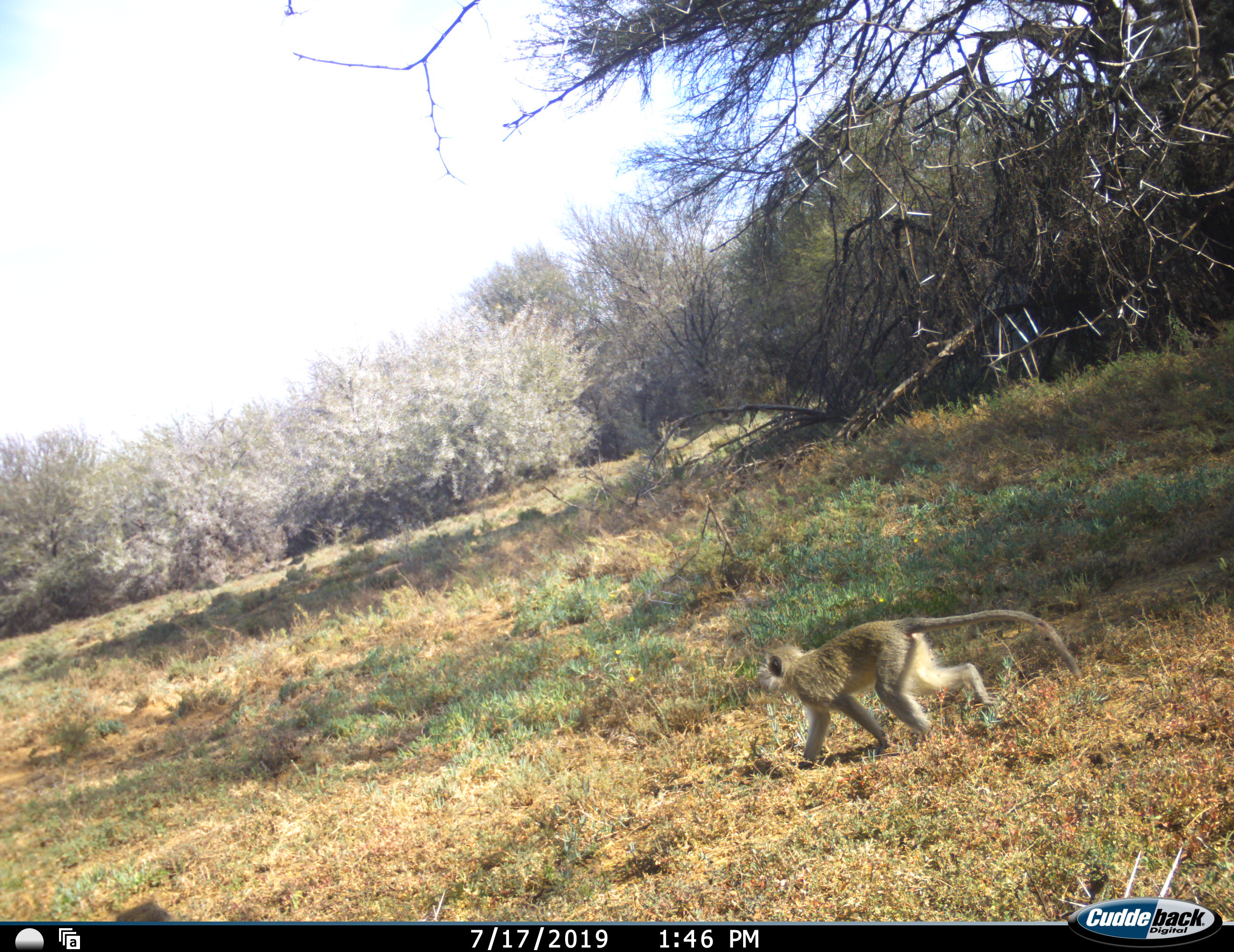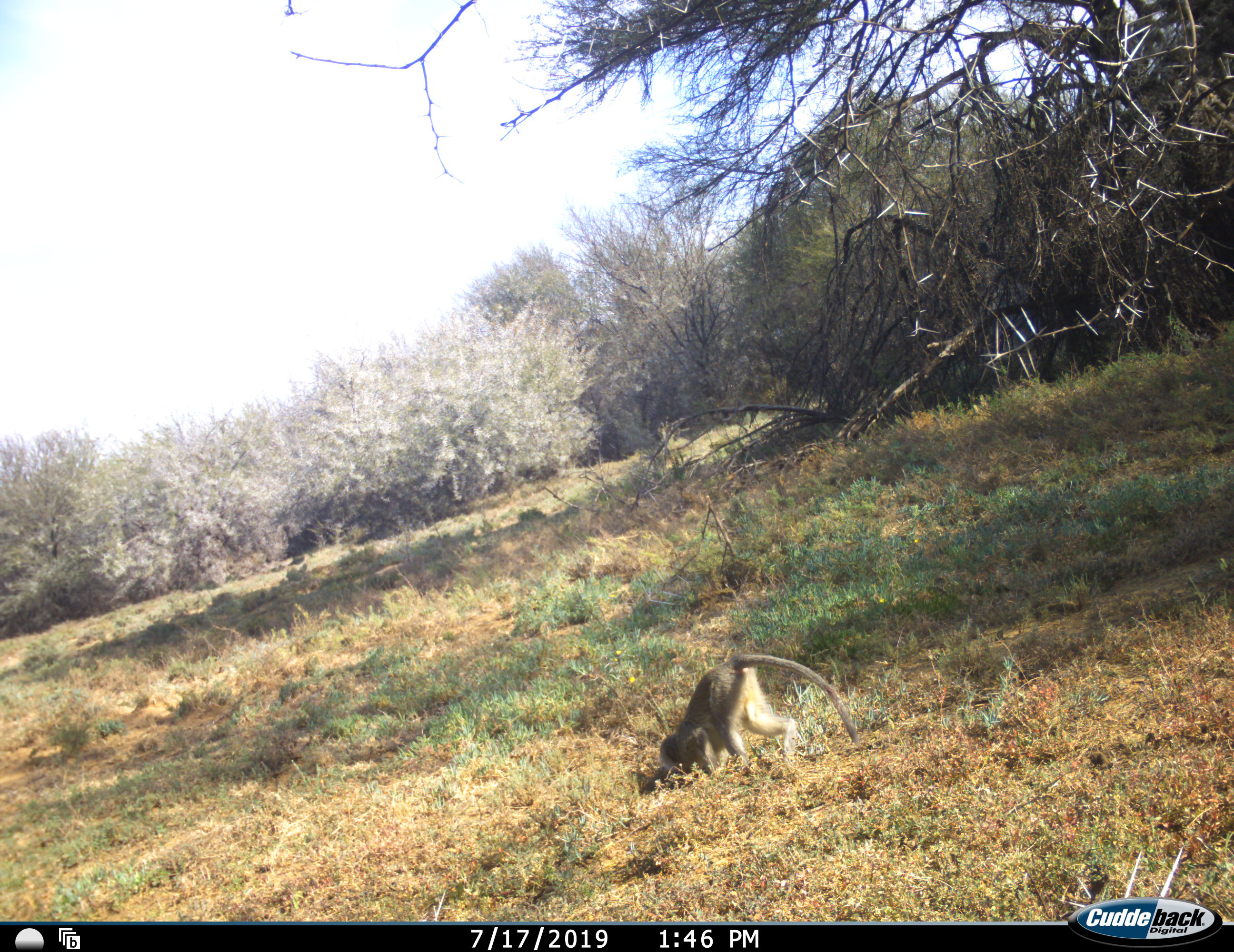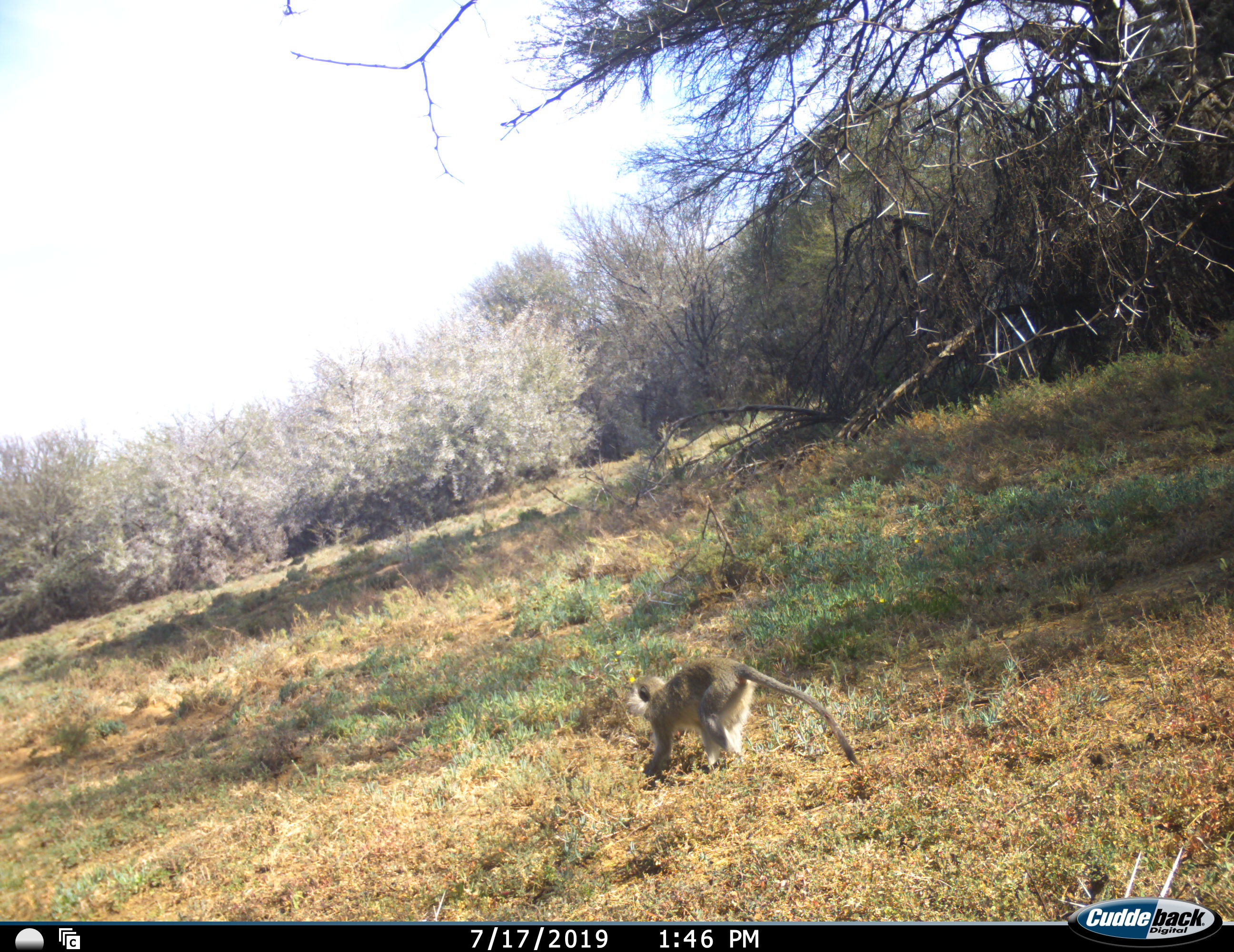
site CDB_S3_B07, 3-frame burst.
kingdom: Animalia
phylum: Chordata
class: Mammalia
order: Primates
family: Cercopithecidae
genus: Chlorocebus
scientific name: Chlorocebus pygerythrus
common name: vervet monkey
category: monkeyvervet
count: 1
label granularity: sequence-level